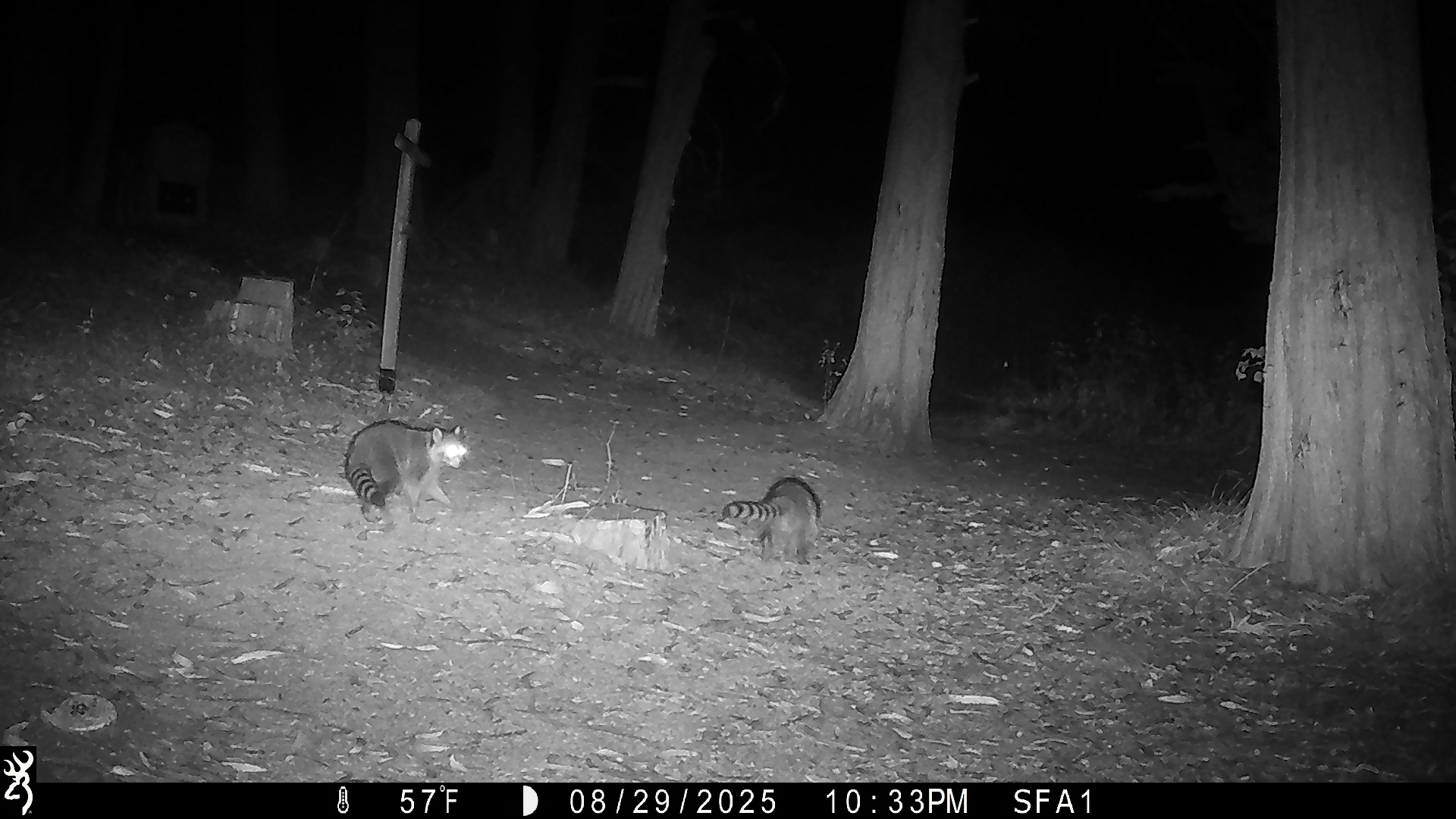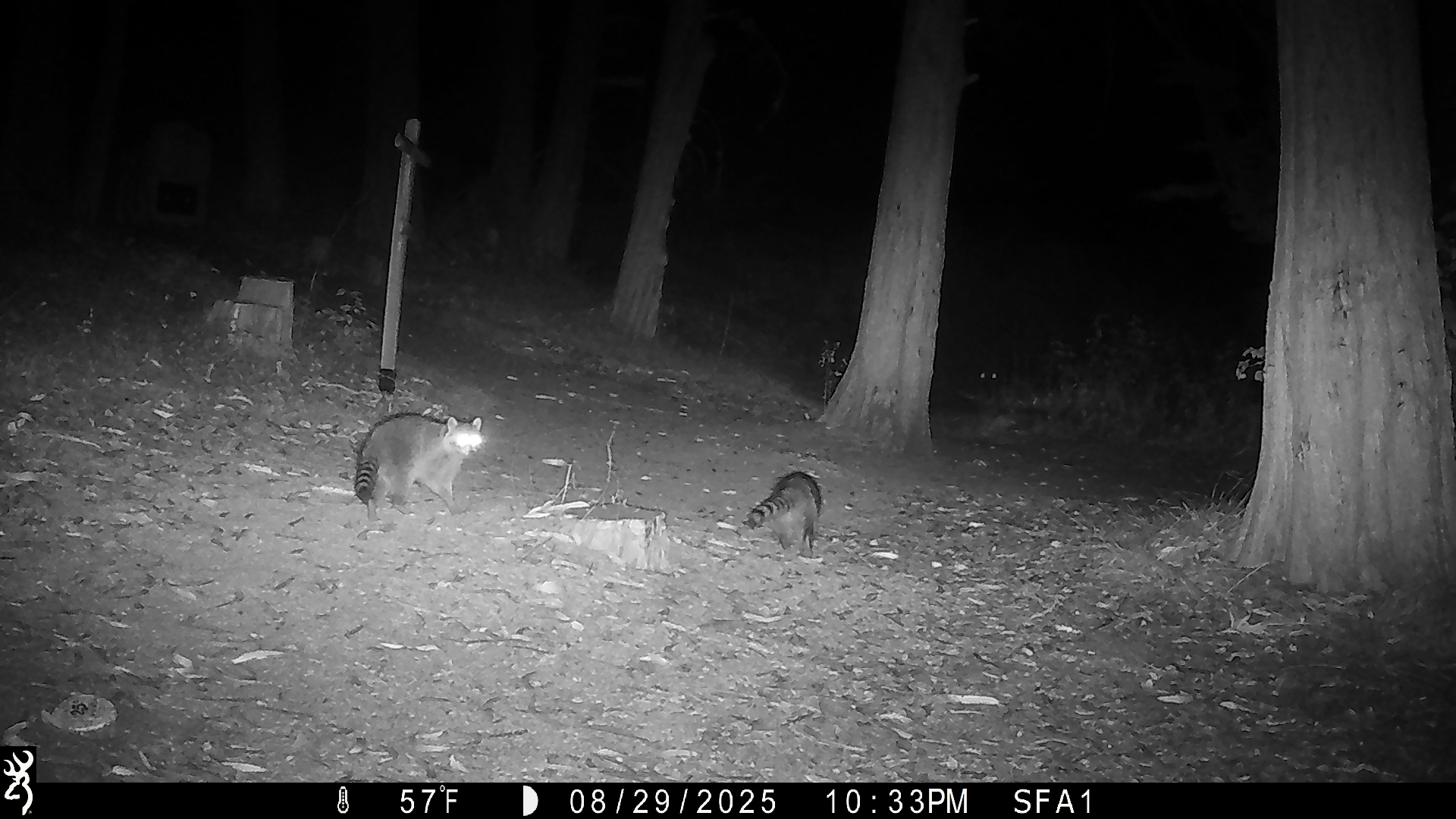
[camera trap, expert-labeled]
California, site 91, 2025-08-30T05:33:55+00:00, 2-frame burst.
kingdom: Animalia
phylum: Chordata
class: Mammalia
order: Carnivora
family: Procyonidae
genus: Procyon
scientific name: Procyon lotor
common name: raccoon